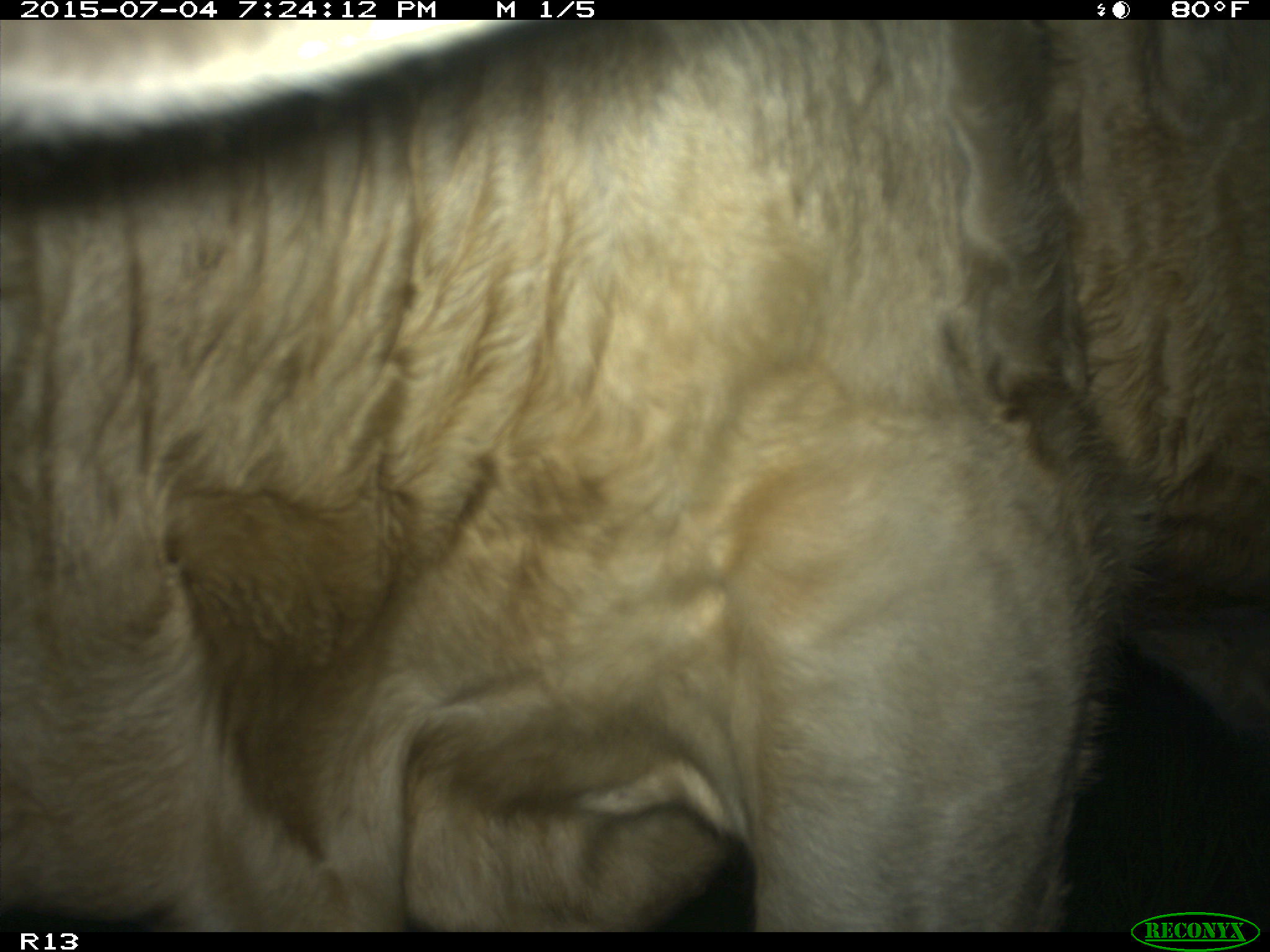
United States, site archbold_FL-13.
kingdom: Animalia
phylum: Chordata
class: Mammalia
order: Artiodactyla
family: Bovidae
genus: Bos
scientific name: Bos taurus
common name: domestic cow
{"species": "Bos taurus (domestic cow)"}